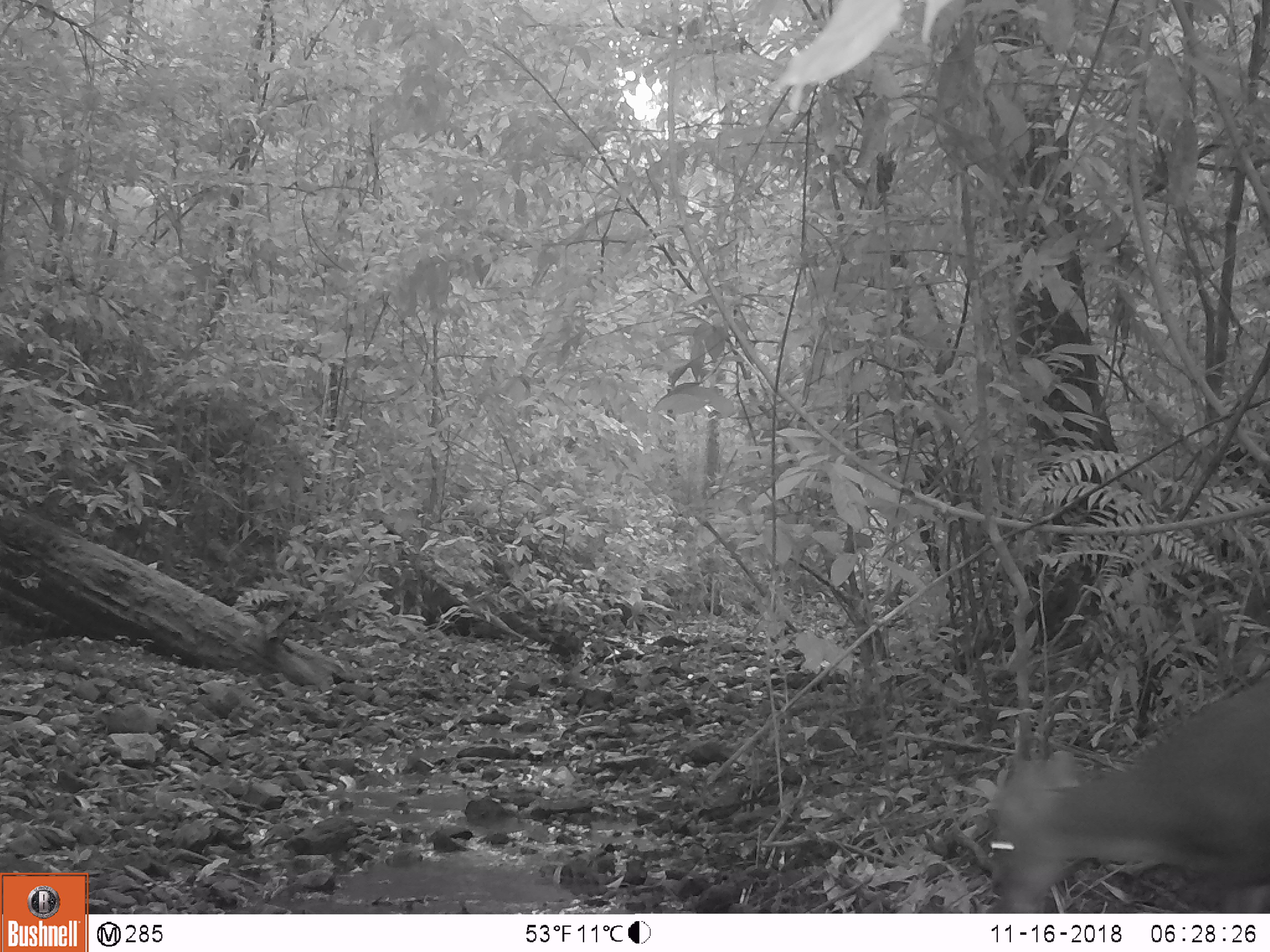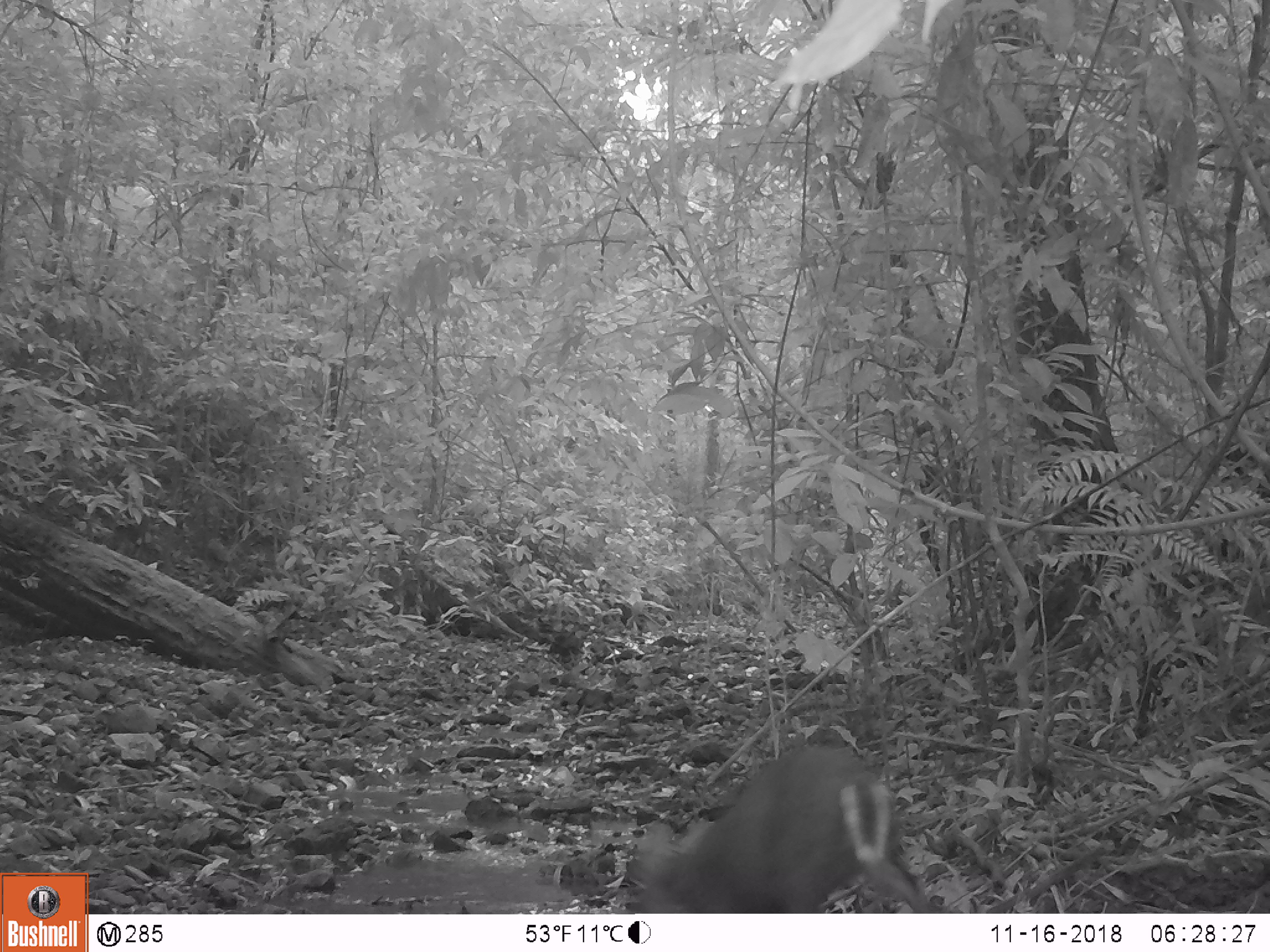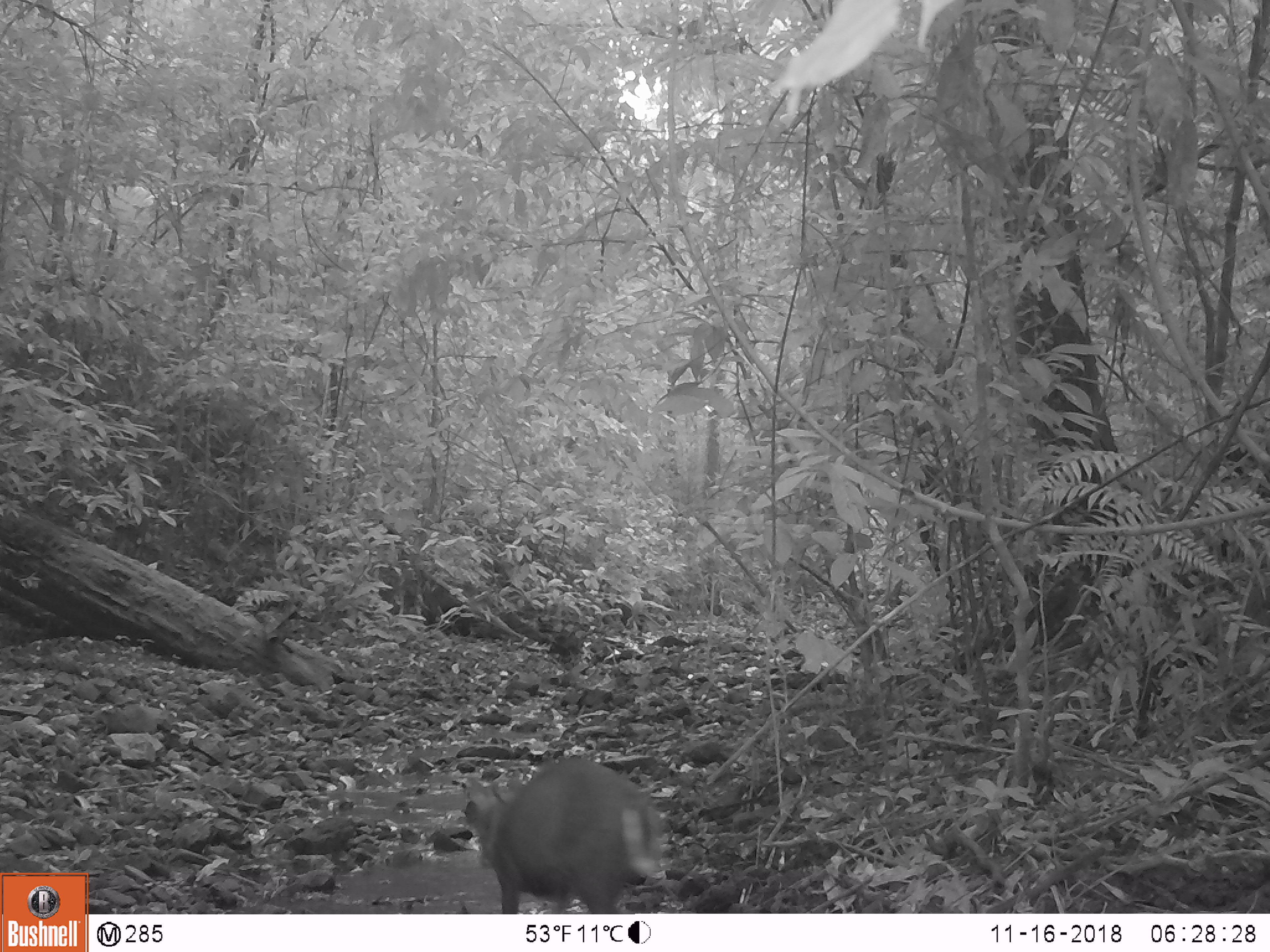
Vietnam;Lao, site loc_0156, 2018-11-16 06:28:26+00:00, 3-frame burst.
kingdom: Animalia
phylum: Chordata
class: Mammalia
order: Artiodactyla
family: Cervidae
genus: Muntiacus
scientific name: Muntiacus rooseveltorum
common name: roosevelt's muntjac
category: roosevelts muntjac group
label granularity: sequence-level